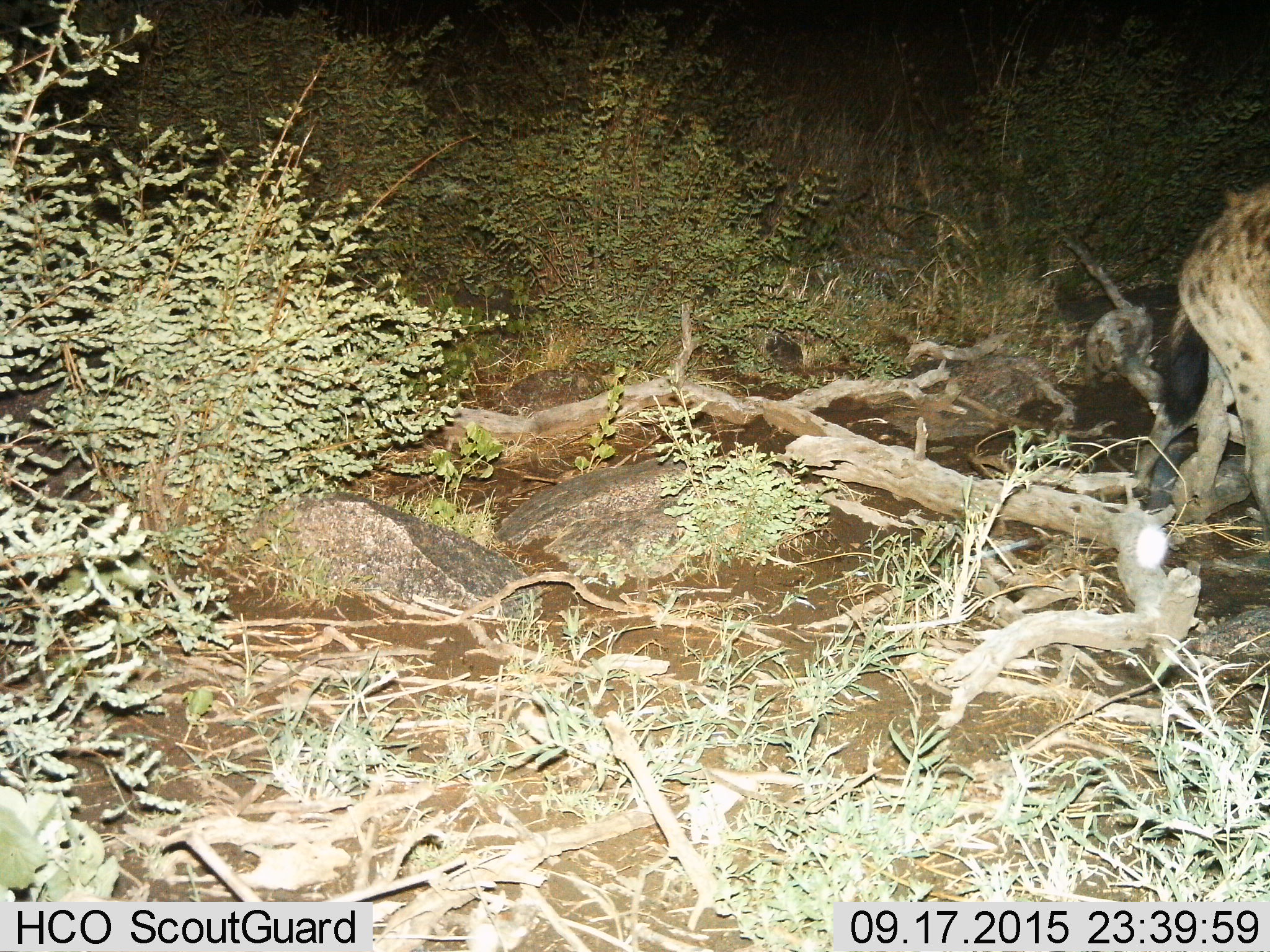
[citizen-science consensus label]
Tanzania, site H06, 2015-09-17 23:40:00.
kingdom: Animalia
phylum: Chordata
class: Mammalia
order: Carnivora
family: Hyaenidae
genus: Crocuta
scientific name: Crocuta crocuta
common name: spotted hyena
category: hyenaspotted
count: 1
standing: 33%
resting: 0%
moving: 67%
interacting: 0%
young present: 0%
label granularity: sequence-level